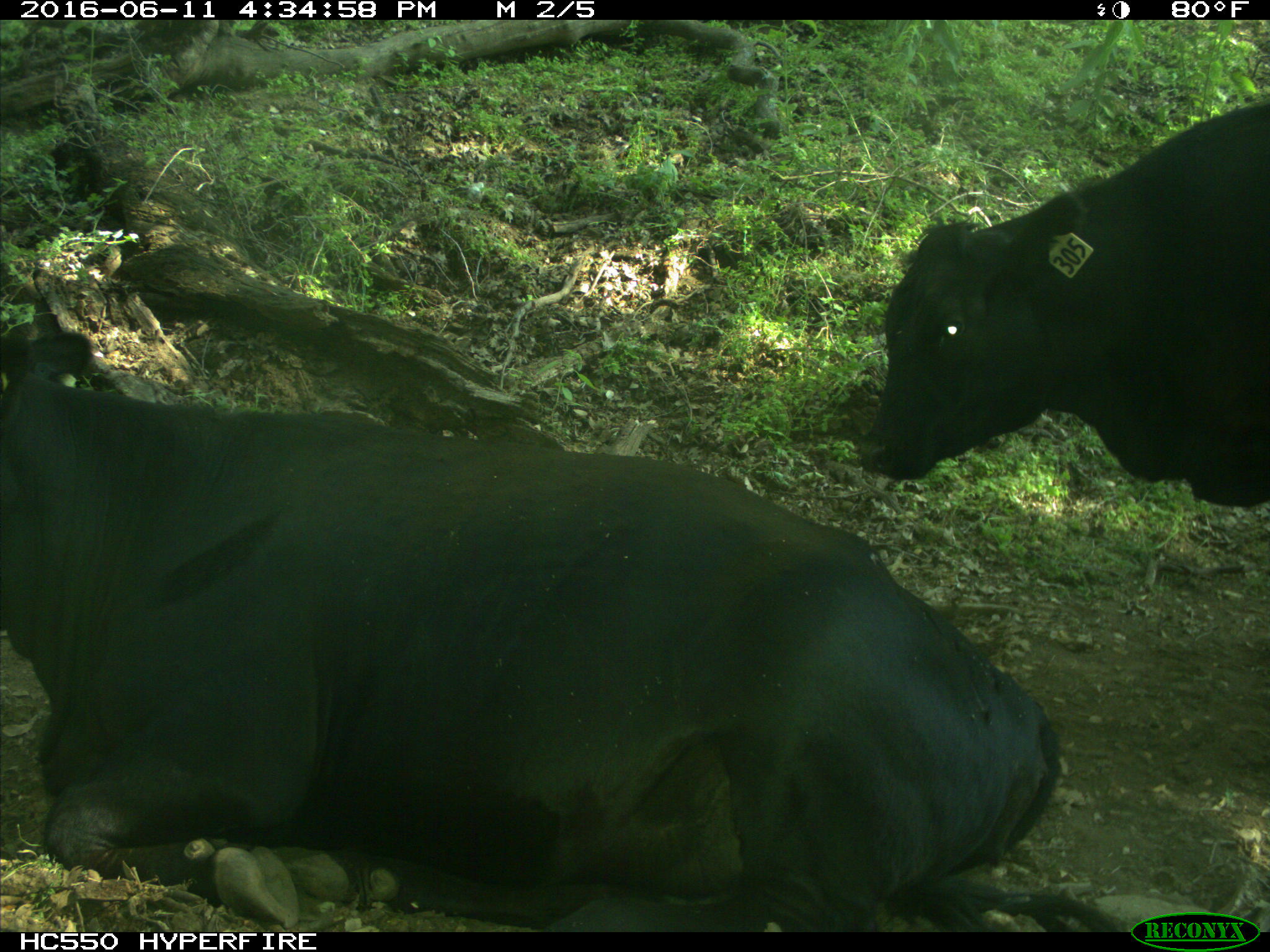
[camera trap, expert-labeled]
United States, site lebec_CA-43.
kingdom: Animalia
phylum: Chordata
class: Mammalia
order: Artiodactyla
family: Bovidae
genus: Bos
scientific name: Bos taurus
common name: domestic cow